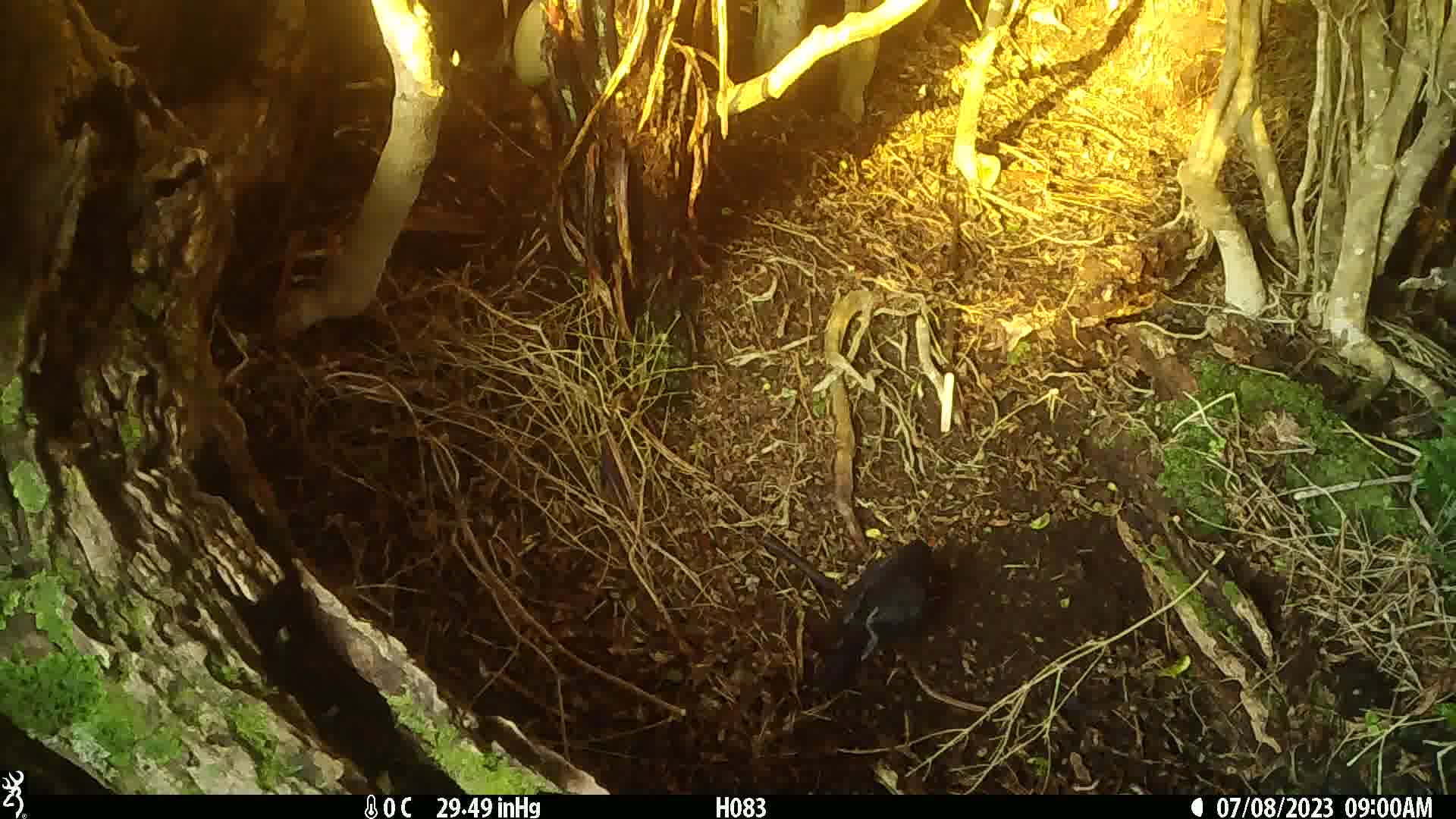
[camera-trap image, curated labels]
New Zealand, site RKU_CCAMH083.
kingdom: Animalia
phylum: Chordata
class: Aves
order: Passeriformes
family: Turdidae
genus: Turdus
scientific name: Turdus merula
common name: eurasian blackbird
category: blackbird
Blackbird (eurasian blackbird) (Turdus merula).